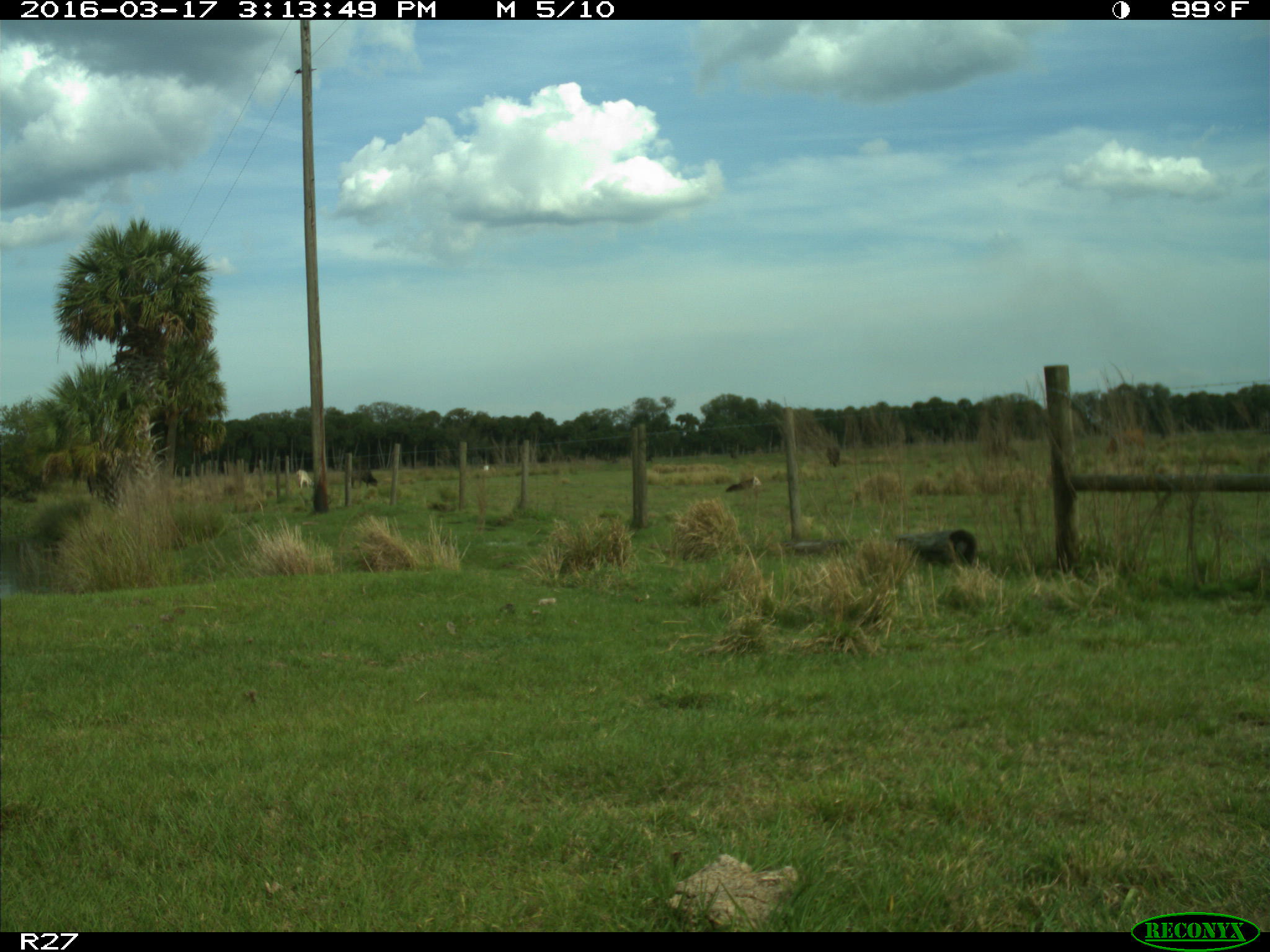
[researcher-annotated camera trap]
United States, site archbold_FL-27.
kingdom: Animalia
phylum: Chordata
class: Mammalia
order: Artiodactyla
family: Bovidae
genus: Bos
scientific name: Bos taurus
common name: domestic cow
Bos taurus (domestic cow).